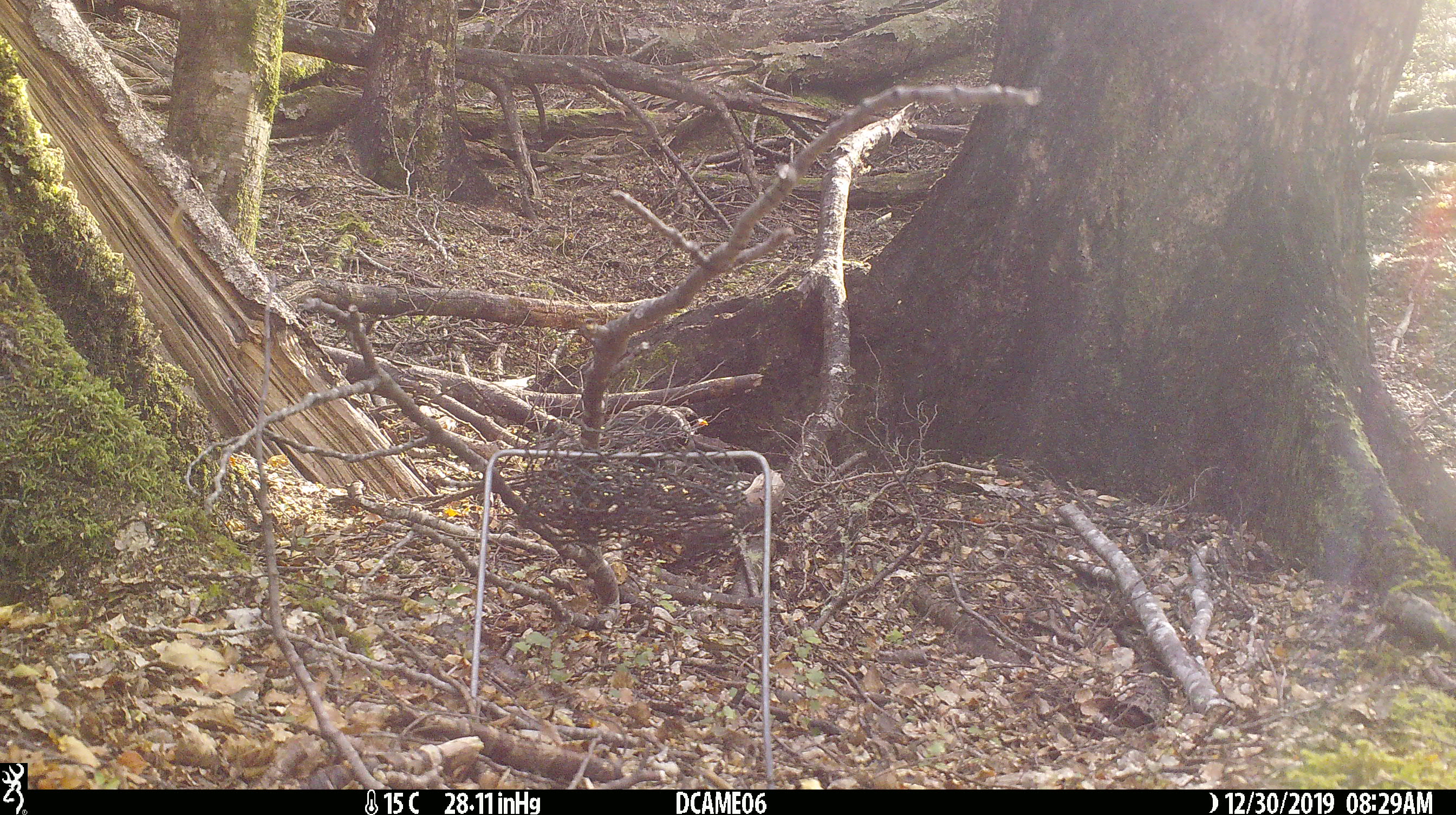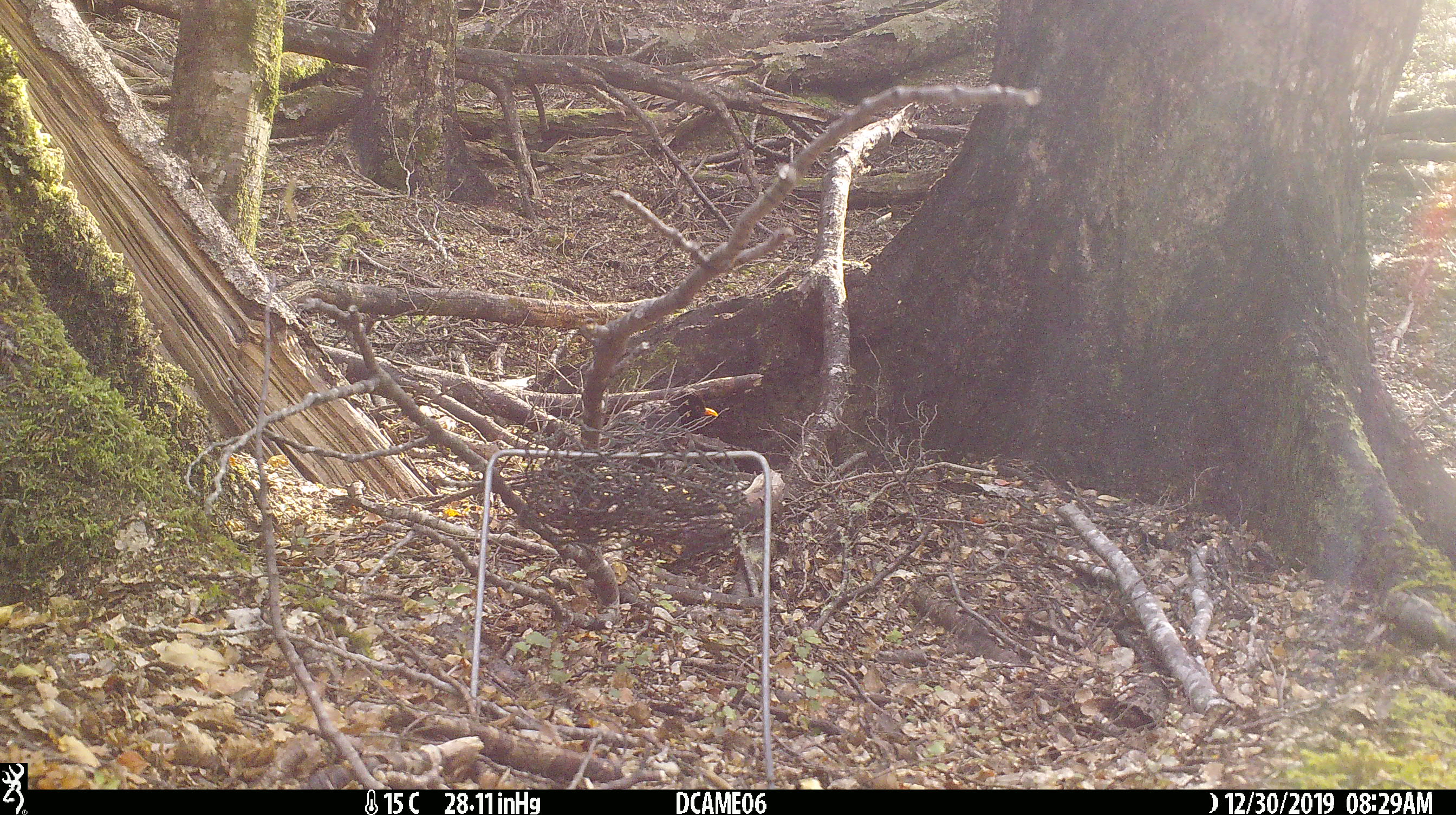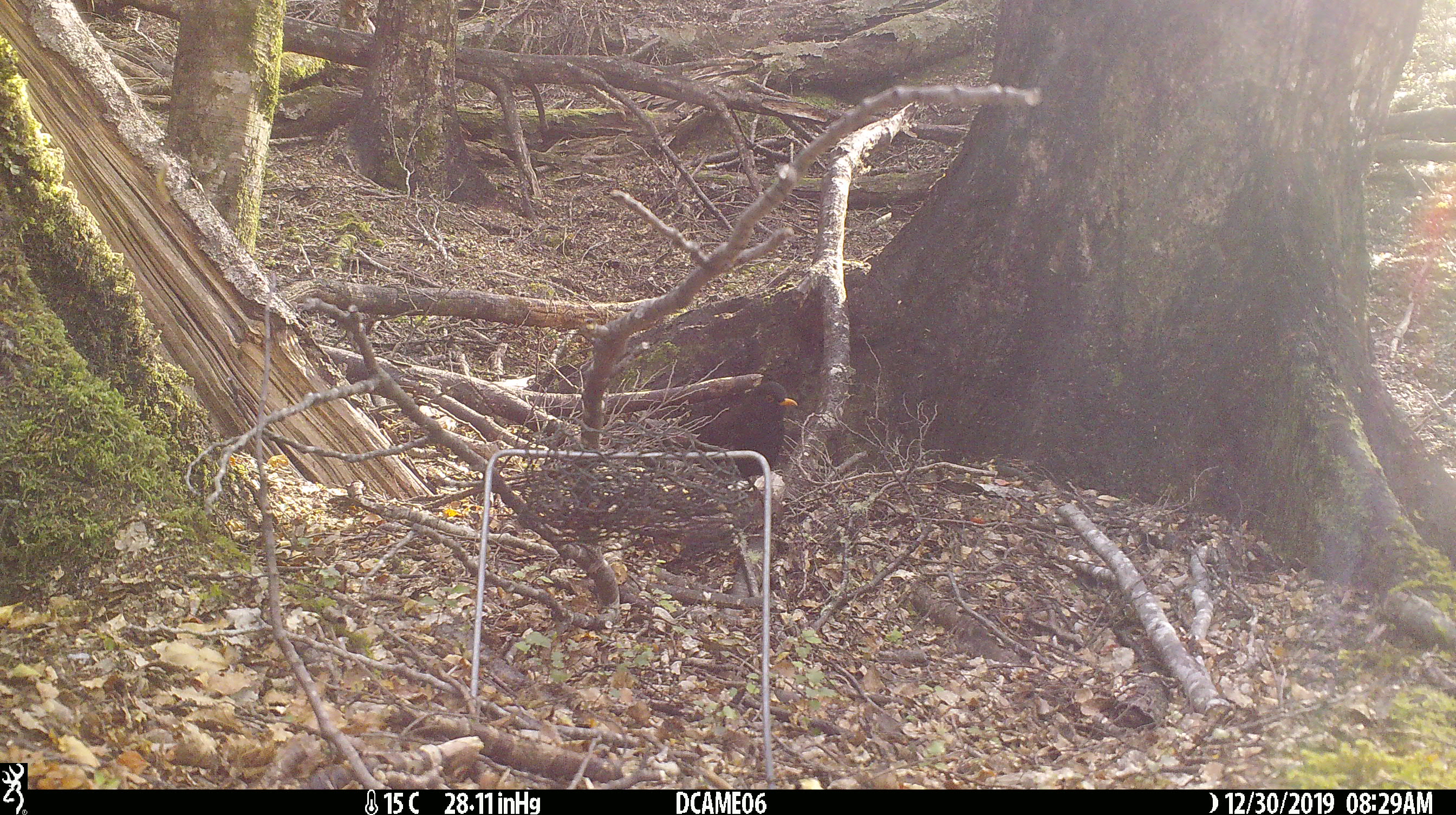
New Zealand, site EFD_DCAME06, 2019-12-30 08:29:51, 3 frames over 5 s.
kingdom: Animalia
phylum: Chordata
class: Aves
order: Passeriformes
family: Turdidae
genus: Turdus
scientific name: Turdus merula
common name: eurasian blackbird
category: blackbird